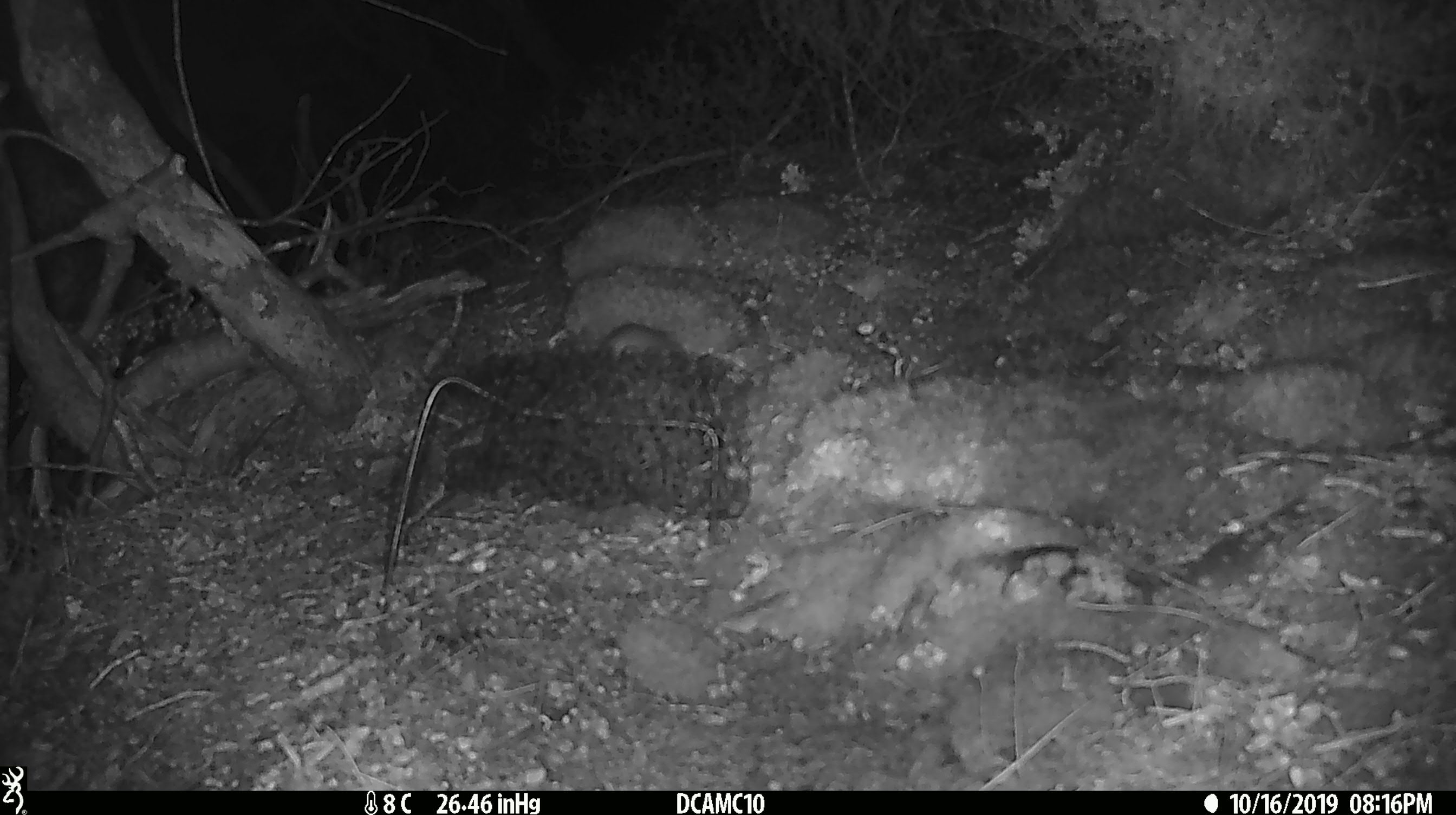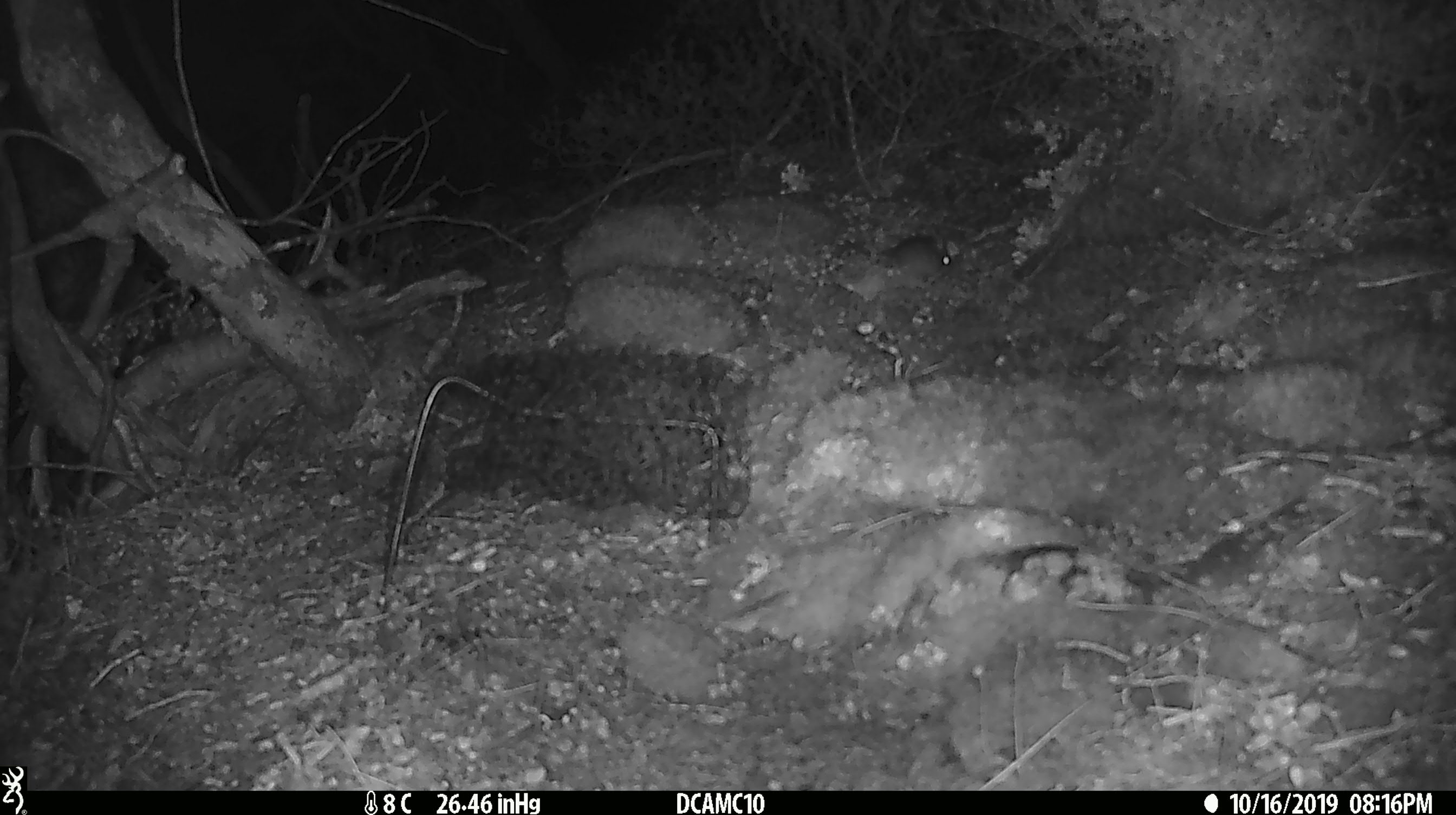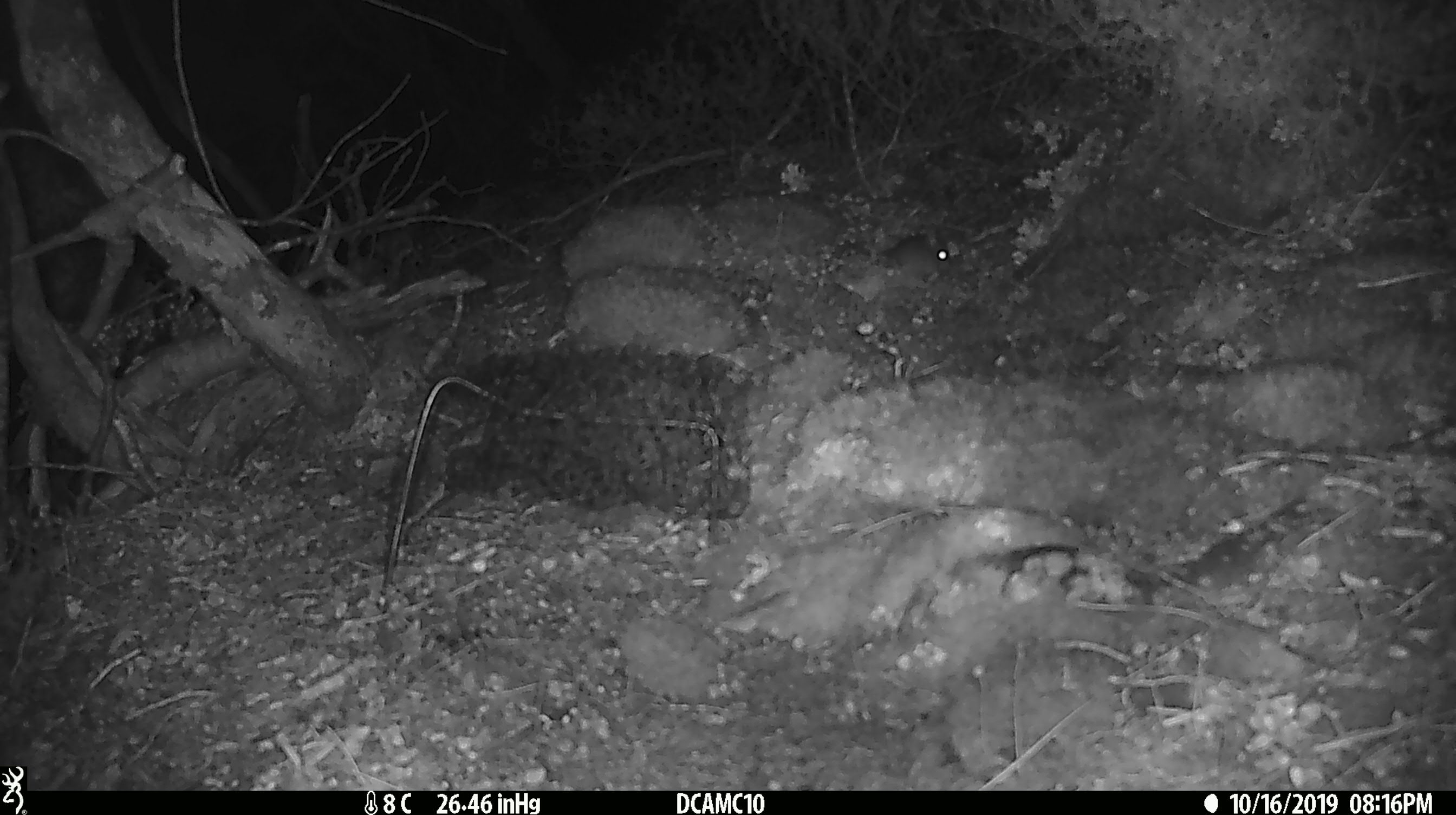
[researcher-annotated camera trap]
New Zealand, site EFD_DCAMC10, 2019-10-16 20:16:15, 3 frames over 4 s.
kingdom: Animalia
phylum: Chordata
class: Mammalia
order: Rodentia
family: Muridae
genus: Mus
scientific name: Mus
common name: mouse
Mouse (Mus).